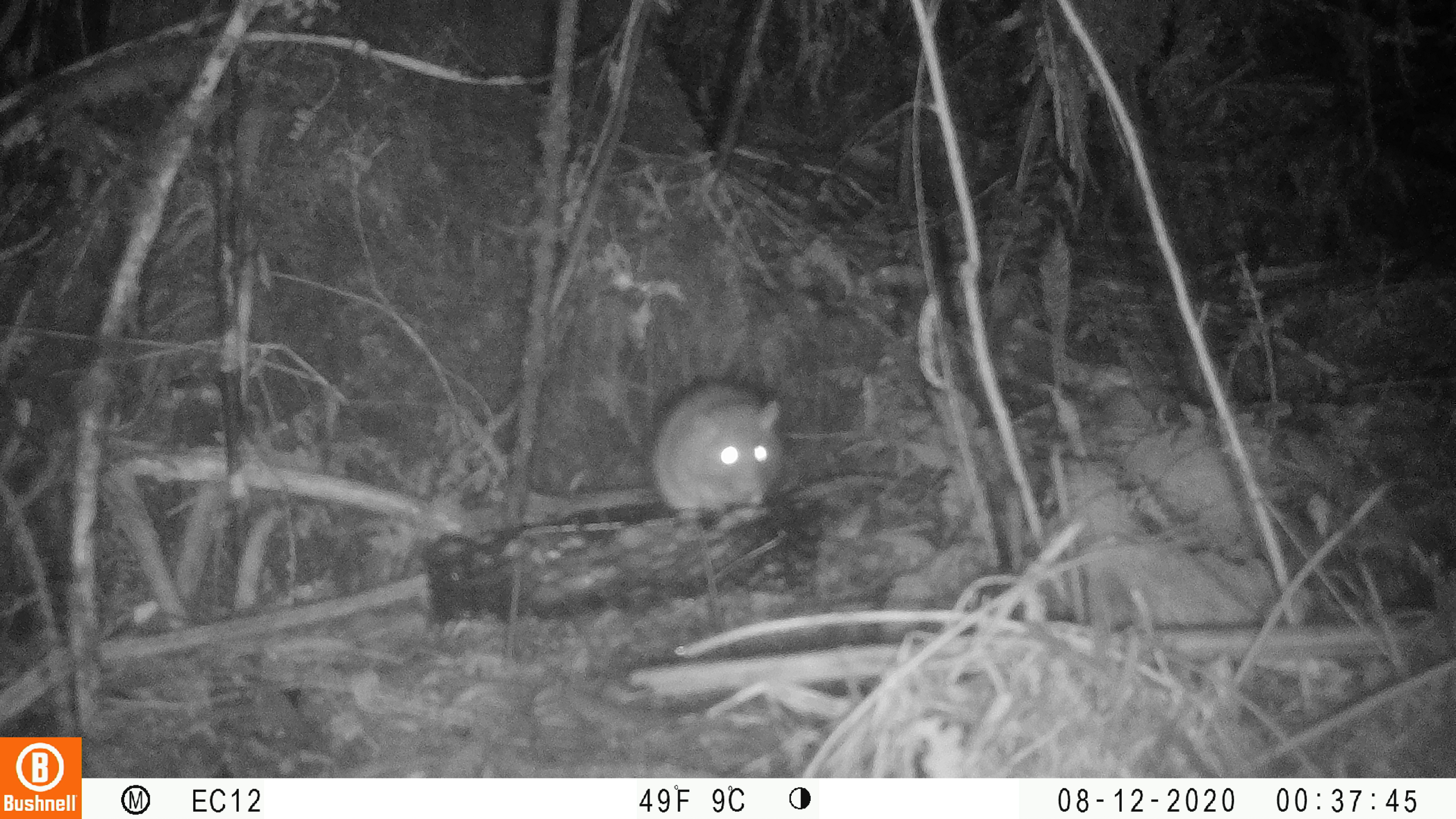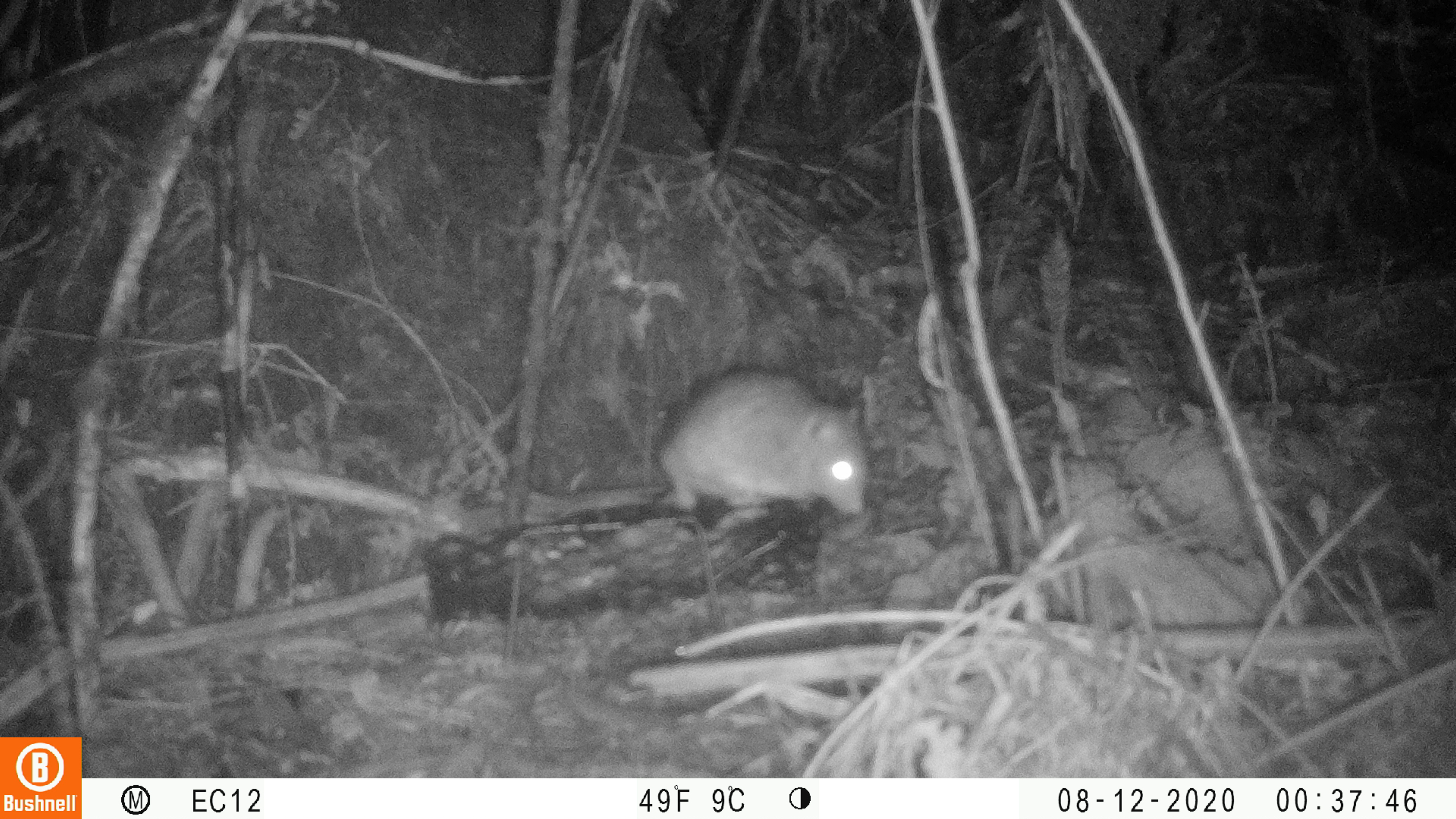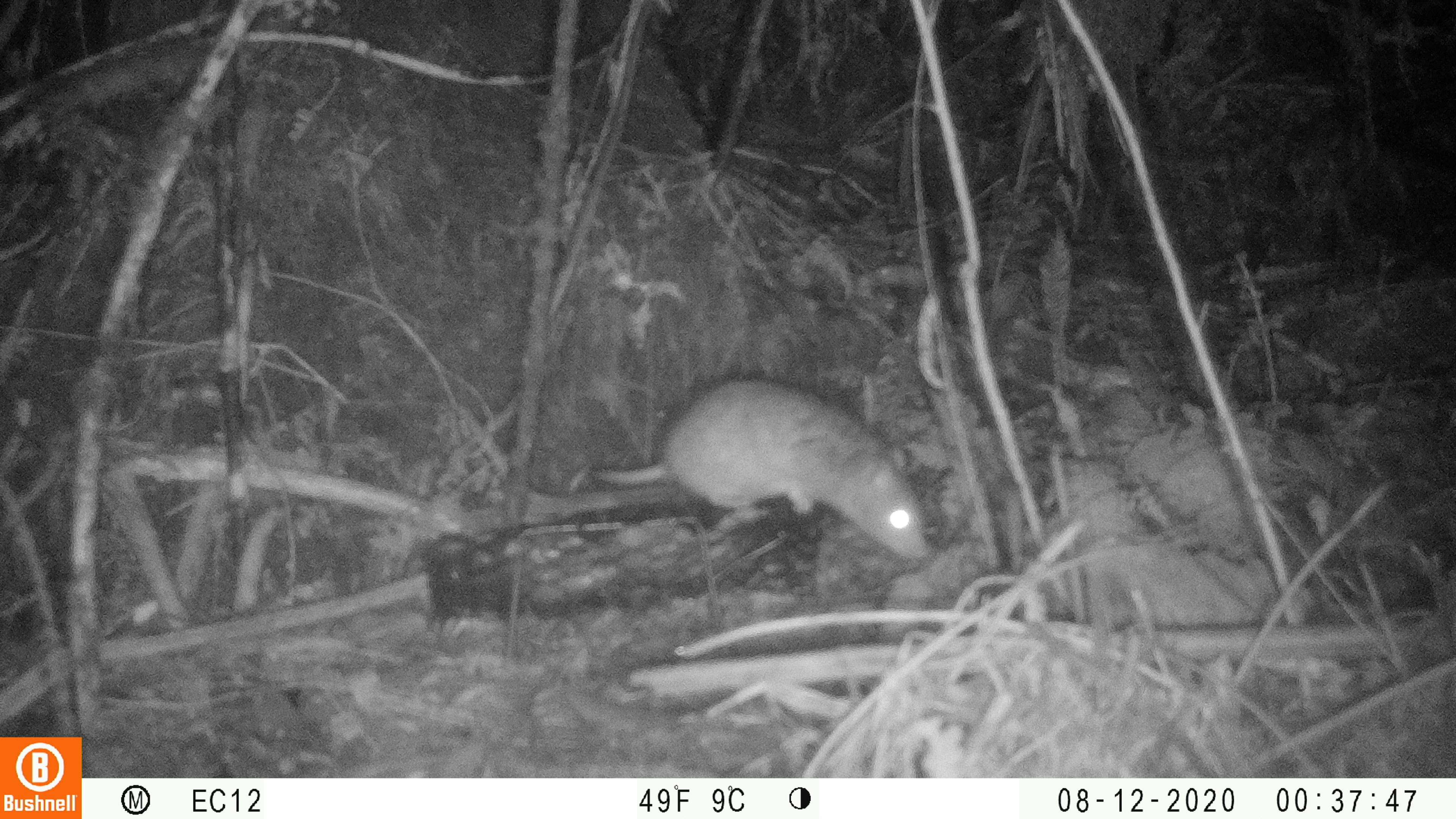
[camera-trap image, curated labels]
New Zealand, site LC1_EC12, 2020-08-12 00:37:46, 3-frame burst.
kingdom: Animalia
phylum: Chordata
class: Mammalia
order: Rodentia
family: Muridae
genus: Rattus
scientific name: Rattus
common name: rat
Rat (Rattus).